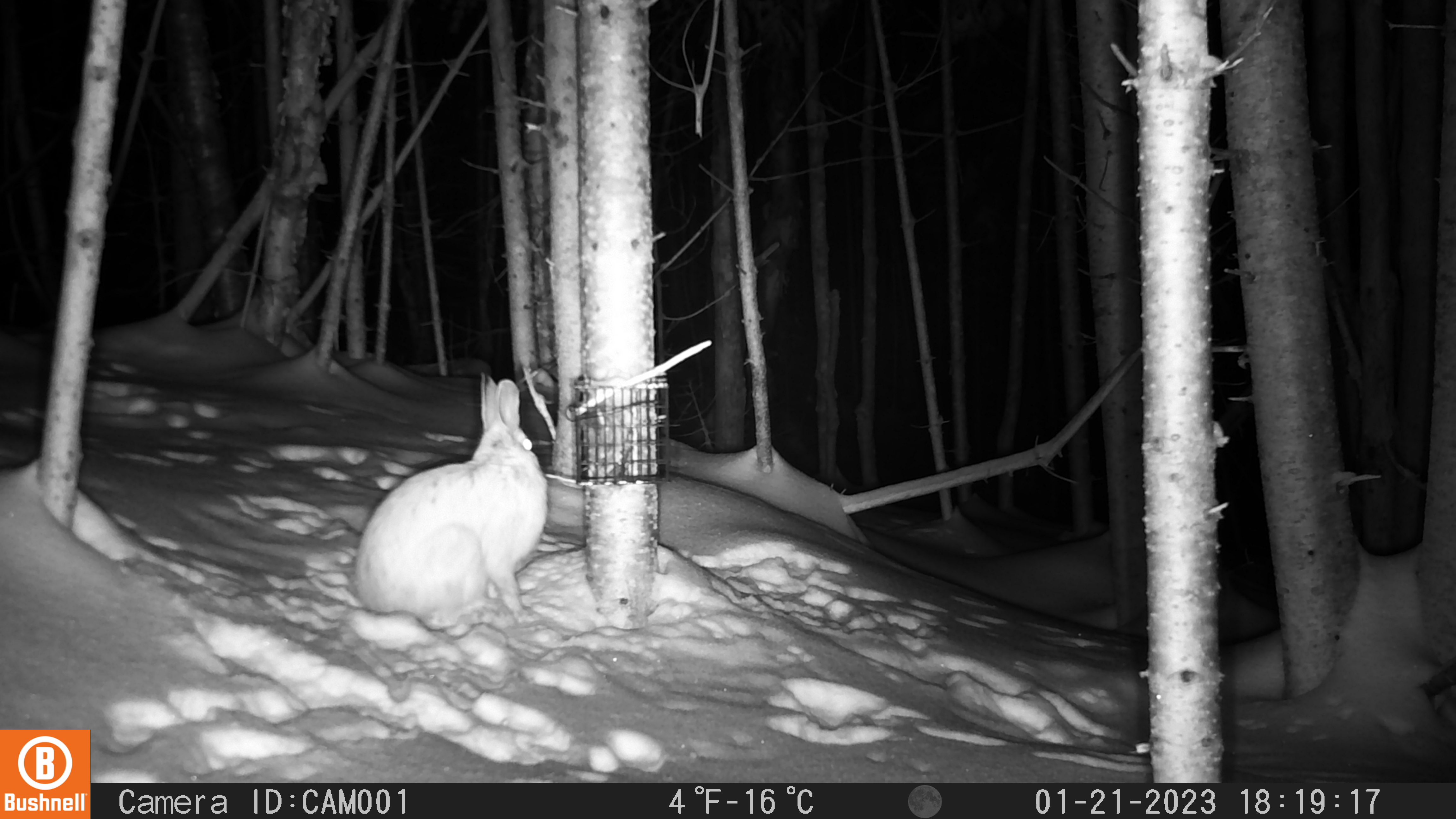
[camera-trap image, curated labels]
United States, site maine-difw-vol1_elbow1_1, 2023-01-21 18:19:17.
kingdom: Animalia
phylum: Chordata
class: Mammalia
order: Lagomorpha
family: Leporidae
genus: Lepus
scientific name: Lepus americanus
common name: snowshoe hare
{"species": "snowshoe hare (Lepus americanus)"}